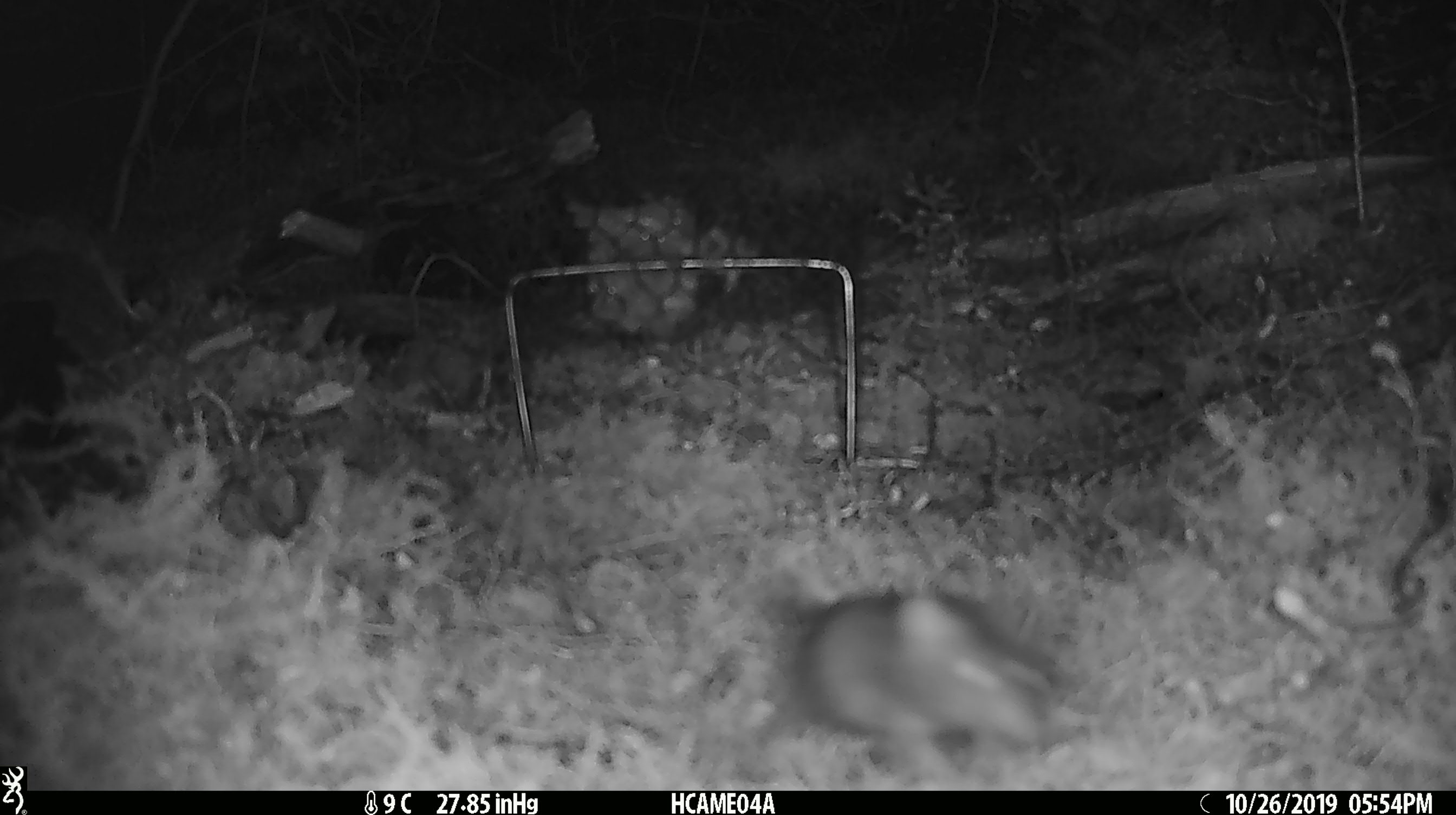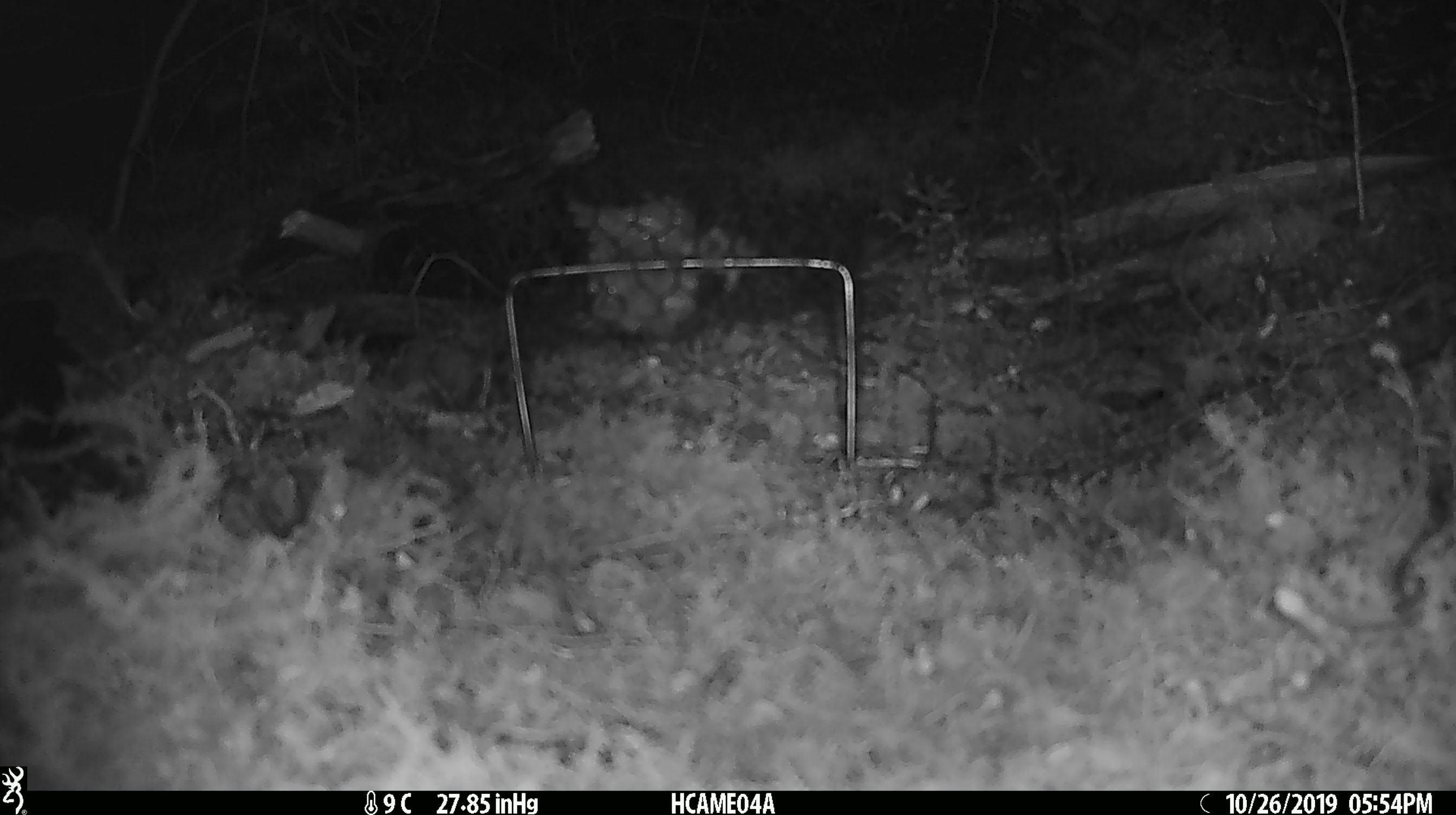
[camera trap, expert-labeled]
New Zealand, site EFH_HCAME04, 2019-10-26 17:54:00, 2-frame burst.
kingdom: Animalia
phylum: Chordata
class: Mammalia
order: Rodentia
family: Muridae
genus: Mus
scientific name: Mus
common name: mouse